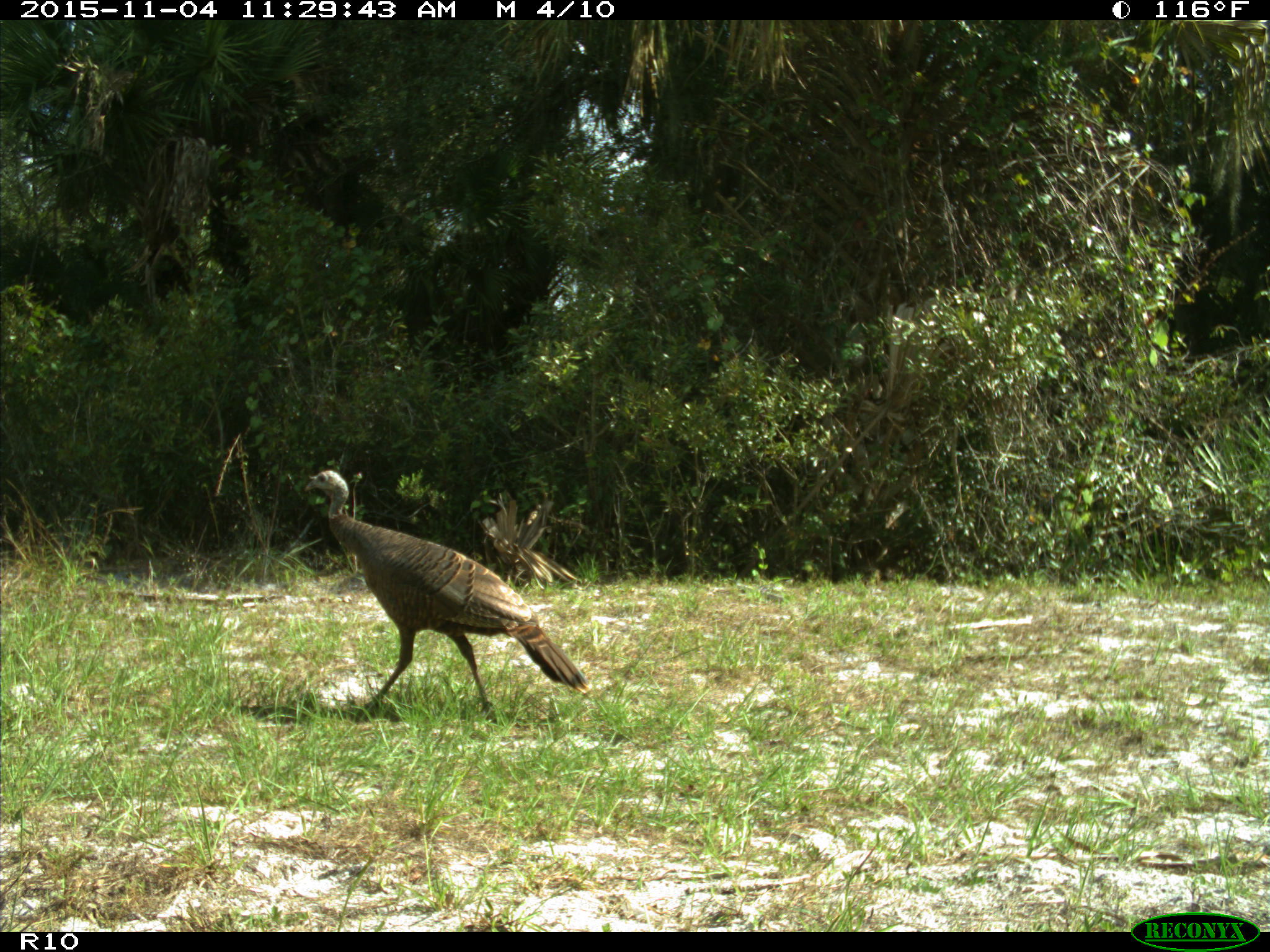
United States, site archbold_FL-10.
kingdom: Animalia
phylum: Chordata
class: Aves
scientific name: Aves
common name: birds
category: unidentified bird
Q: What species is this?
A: Unidentified bird (birds) (Aves).